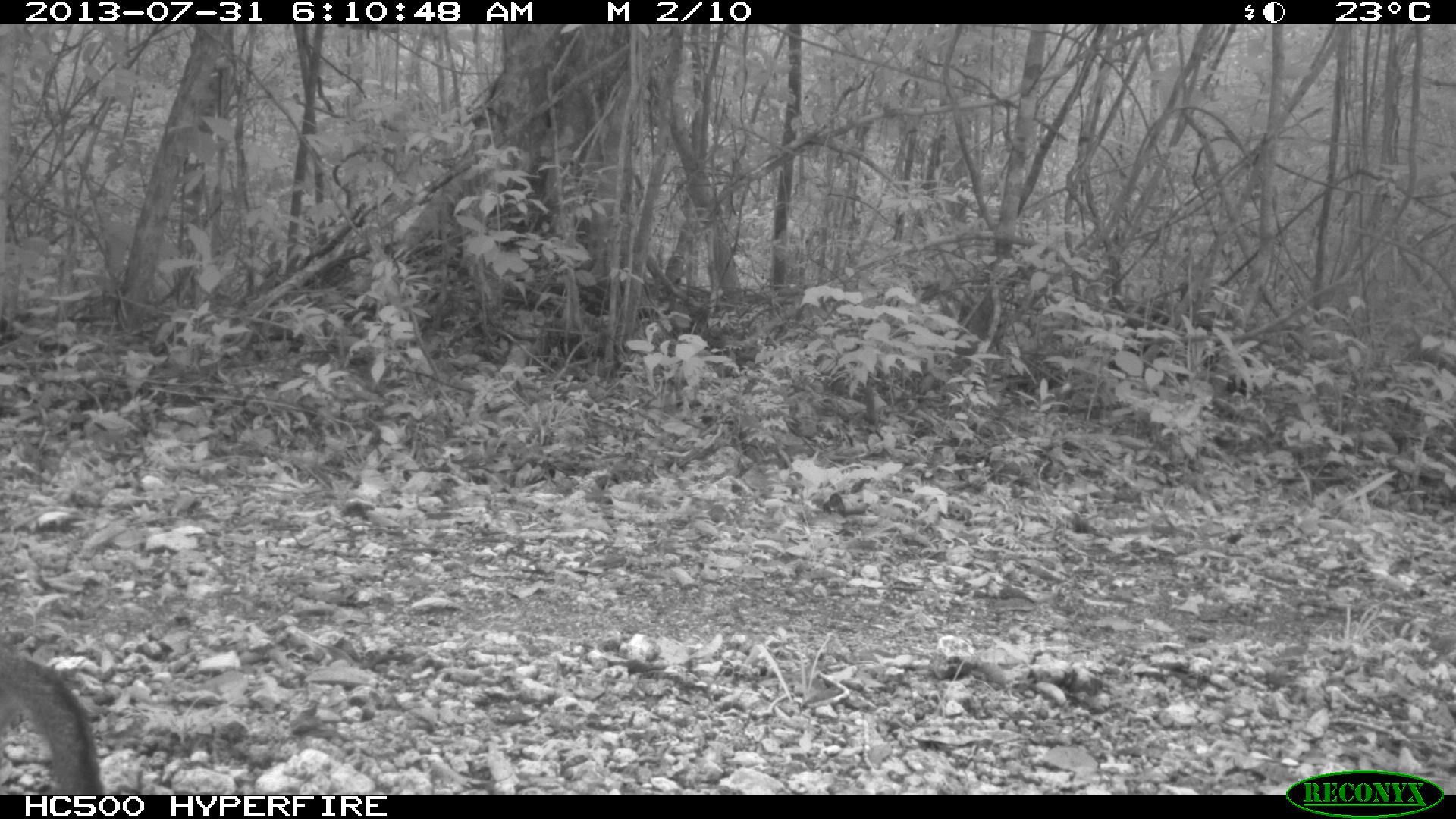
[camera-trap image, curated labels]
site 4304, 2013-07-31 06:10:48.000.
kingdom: Animalia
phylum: Chordata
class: Mammalia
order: Carnivora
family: Canidae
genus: Urocyon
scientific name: Urocyon cinereoargenteus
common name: gray fox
Urocyon cinereoargenteus (gray fox), count 1.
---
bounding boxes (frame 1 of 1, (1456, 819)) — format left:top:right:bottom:
urocyon cinereoargenteus: 0:651:106:794